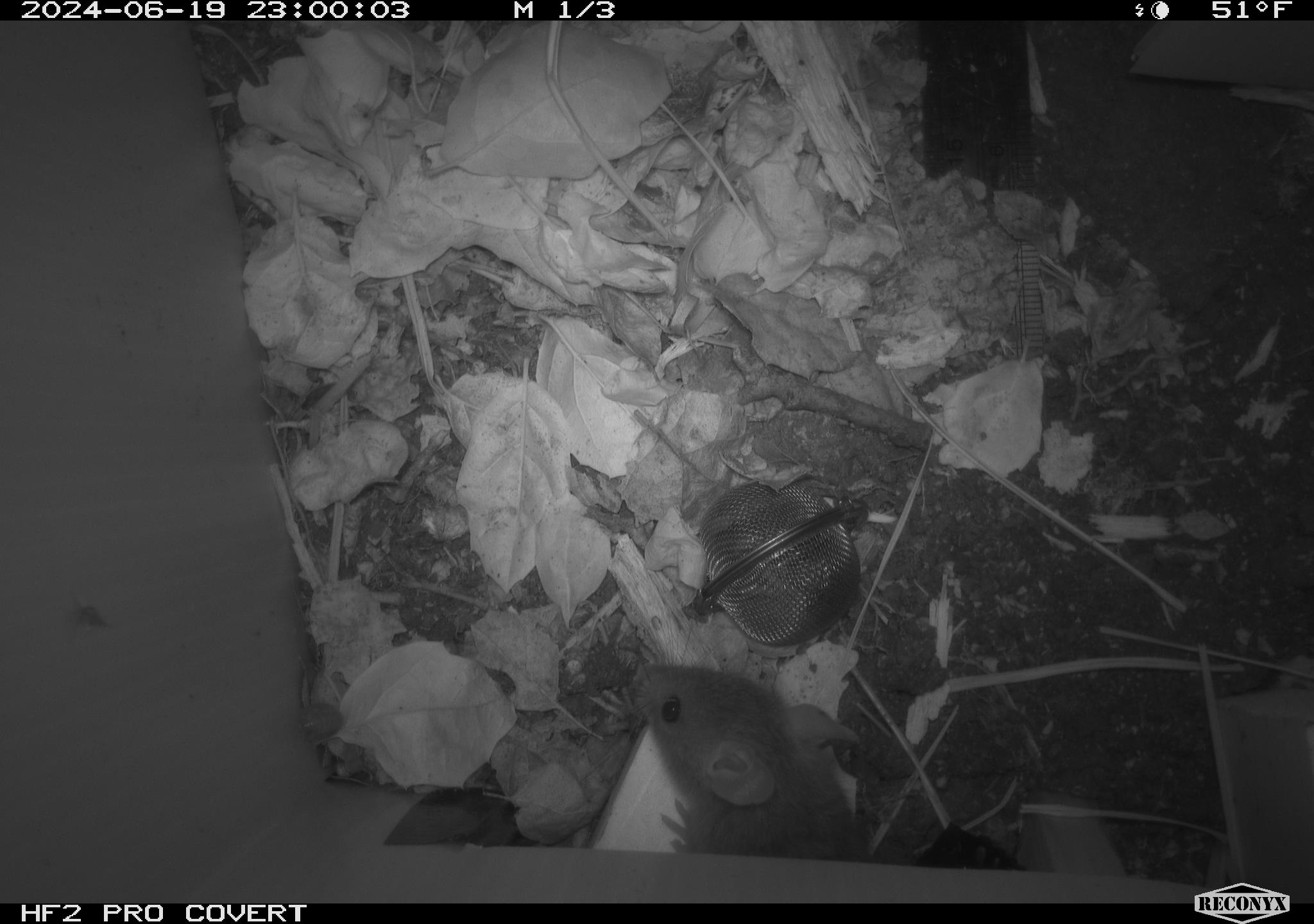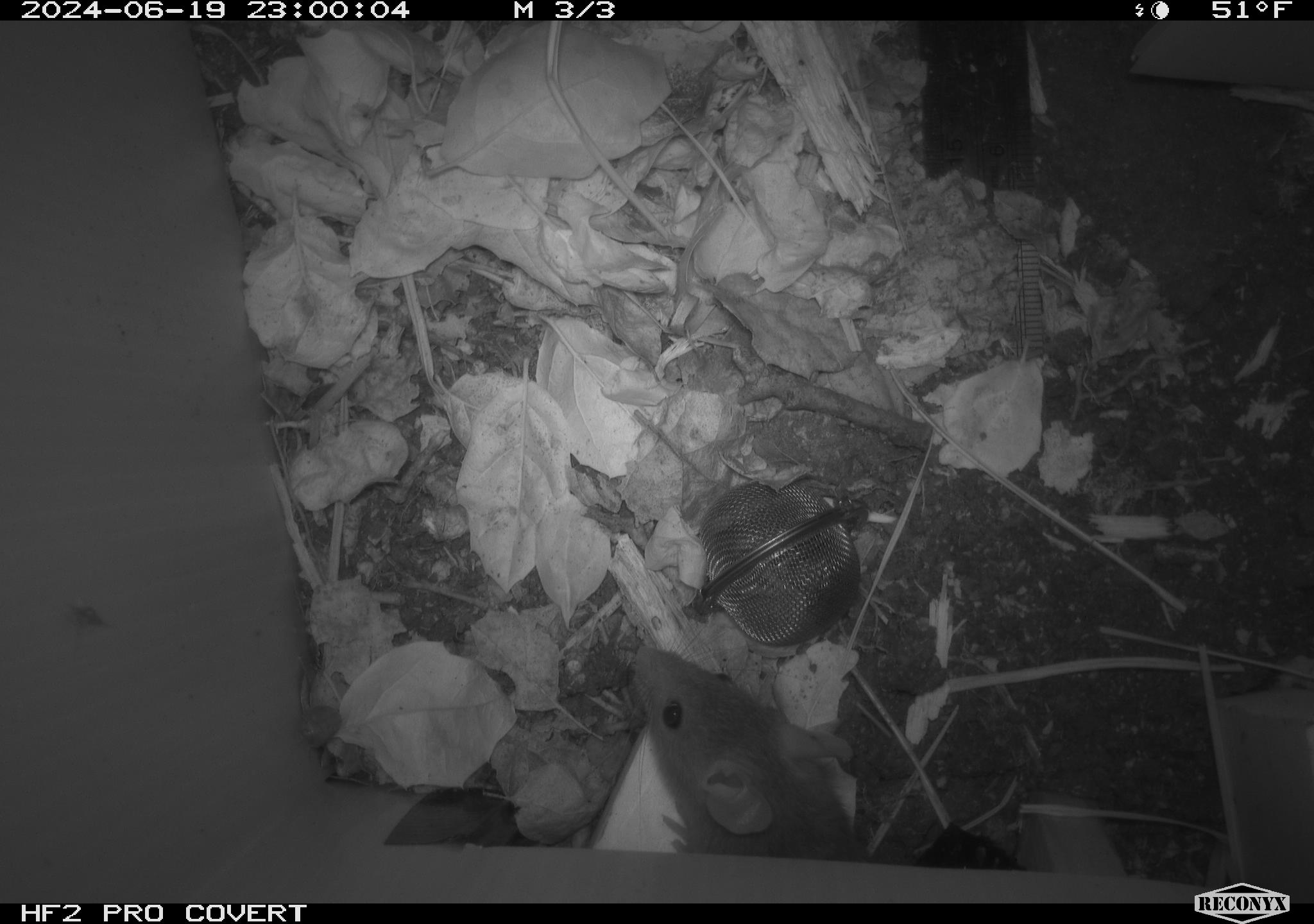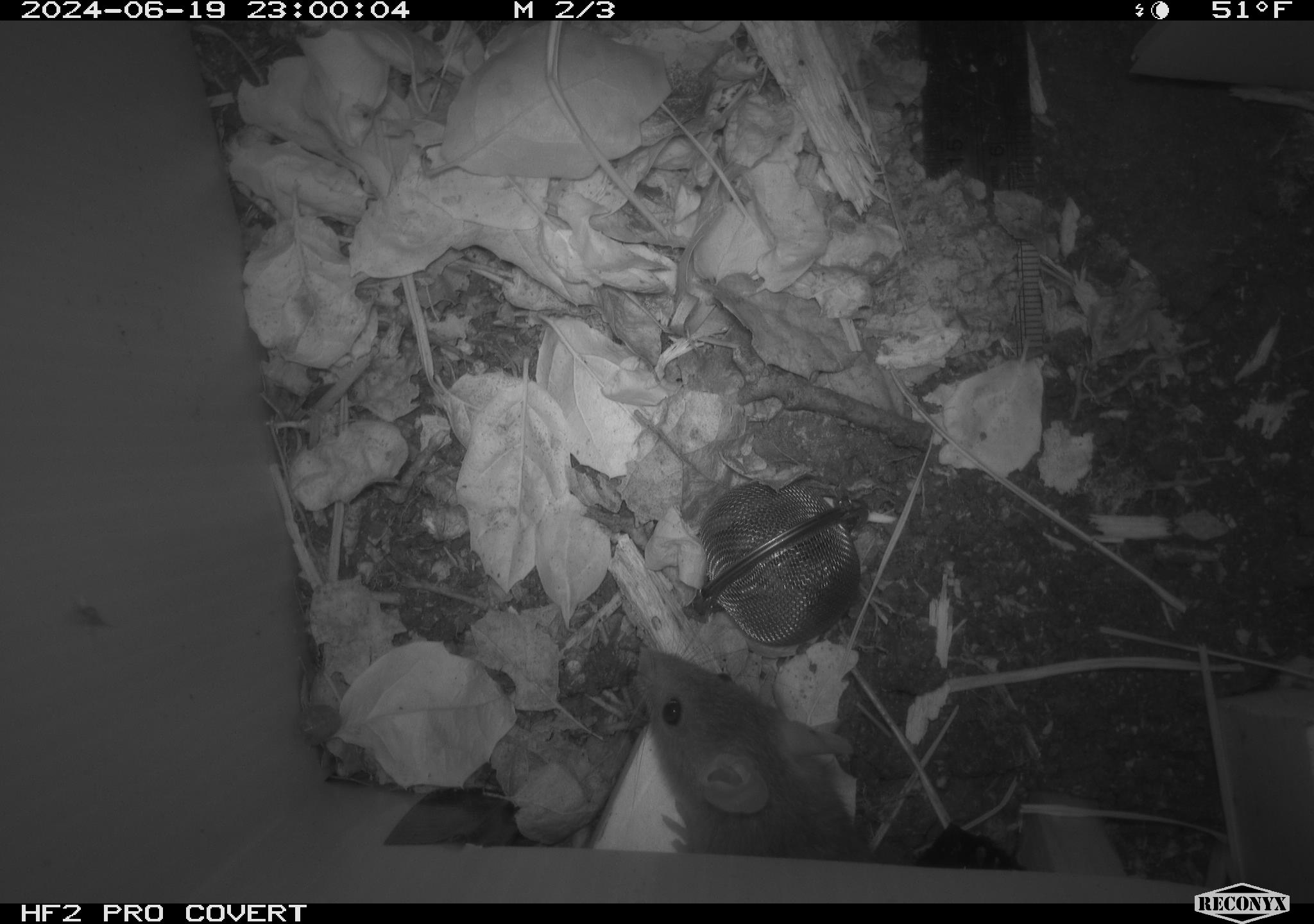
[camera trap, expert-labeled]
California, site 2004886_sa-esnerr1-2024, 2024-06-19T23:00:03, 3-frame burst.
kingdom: Animalia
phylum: Chordata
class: Mammalia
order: Rodentia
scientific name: Rodentia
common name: rodent